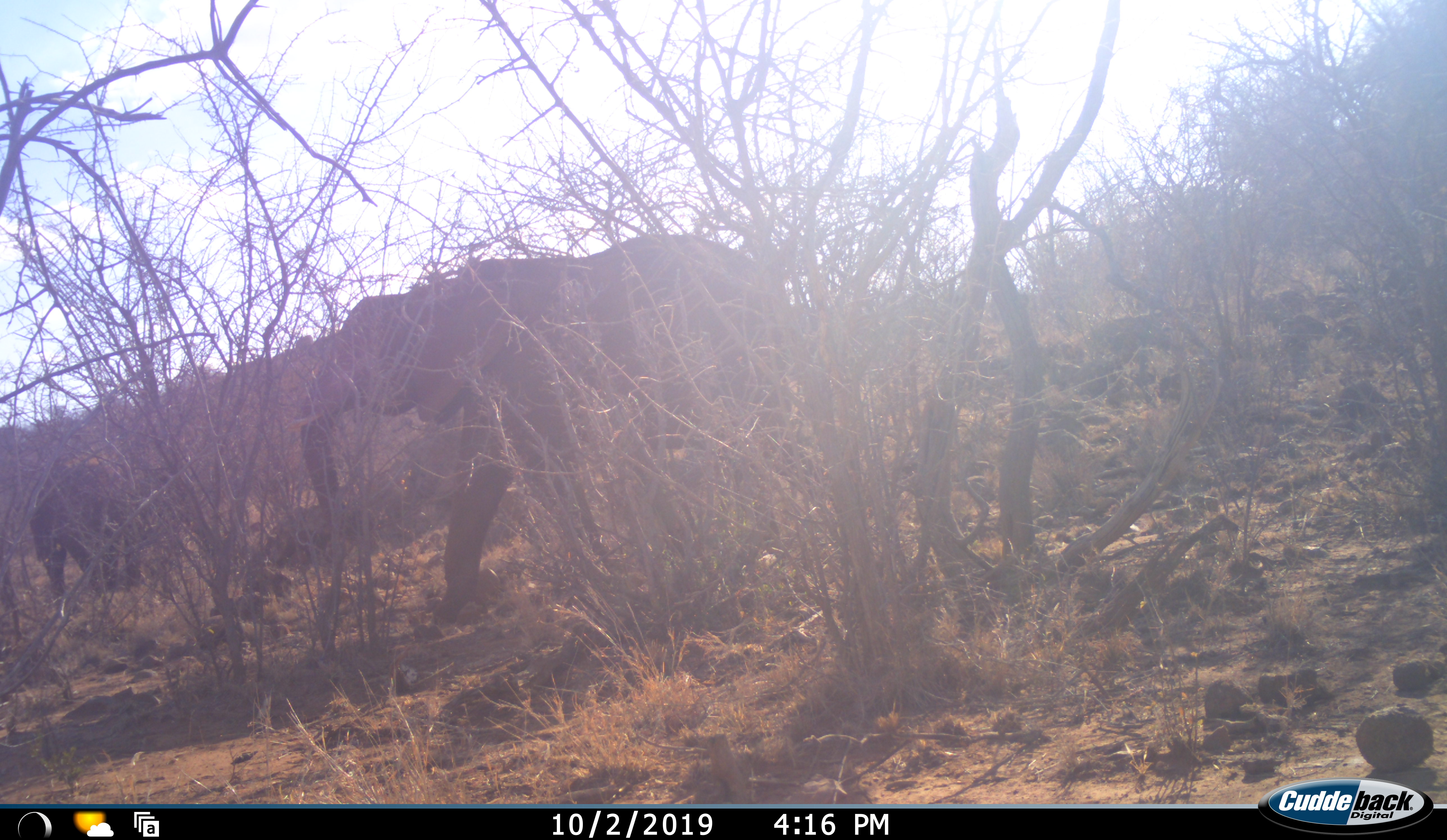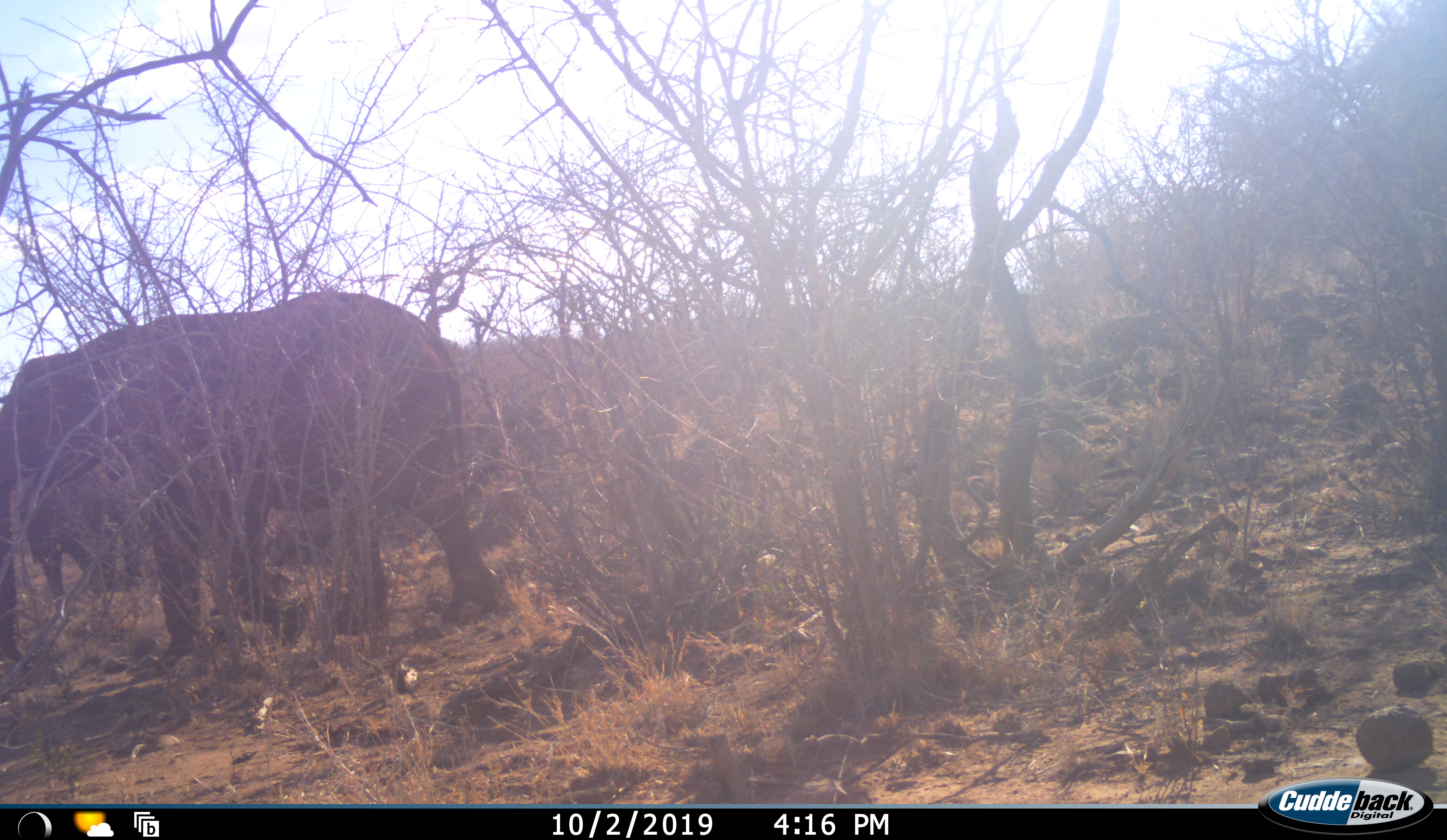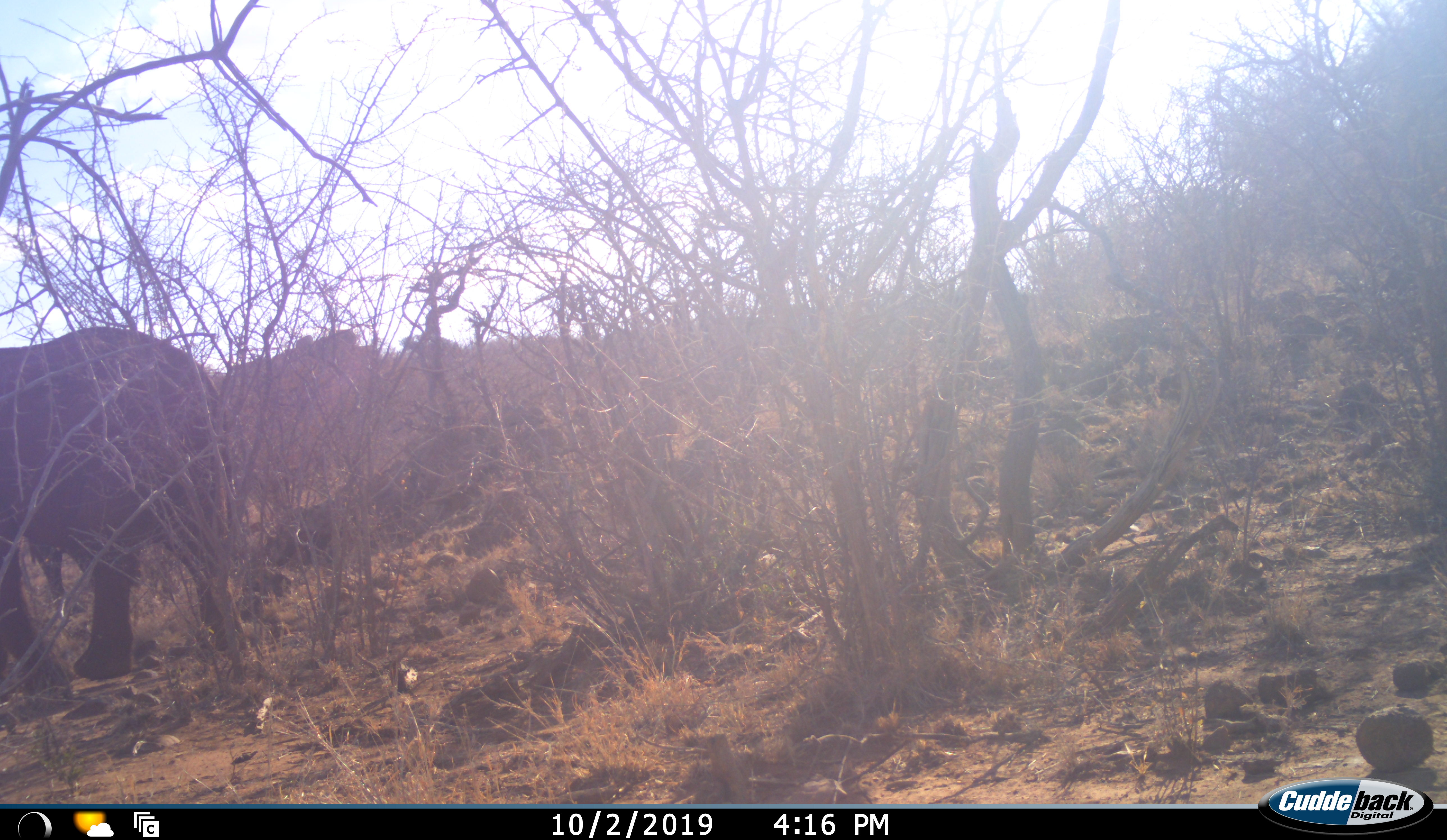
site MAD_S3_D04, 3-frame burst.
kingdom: Animalia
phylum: Chordata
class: Mammalia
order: Proboscidea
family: Elephantidae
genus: Loxodonta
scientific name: Loxodonta africana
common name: african bush elephant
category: elephant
Elephant (african bush elephant) (Loxodonta africana), count 2. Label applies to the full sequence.